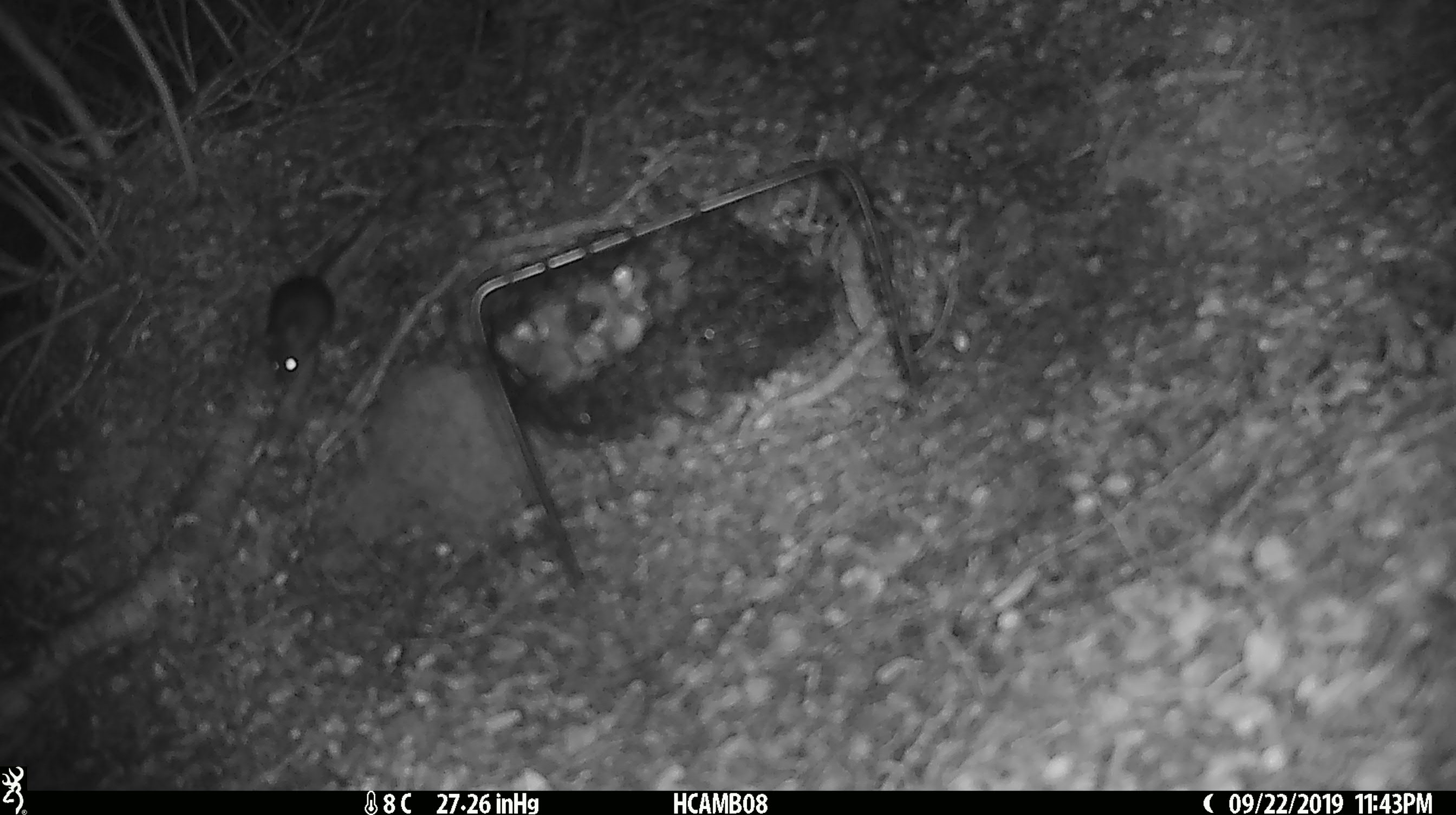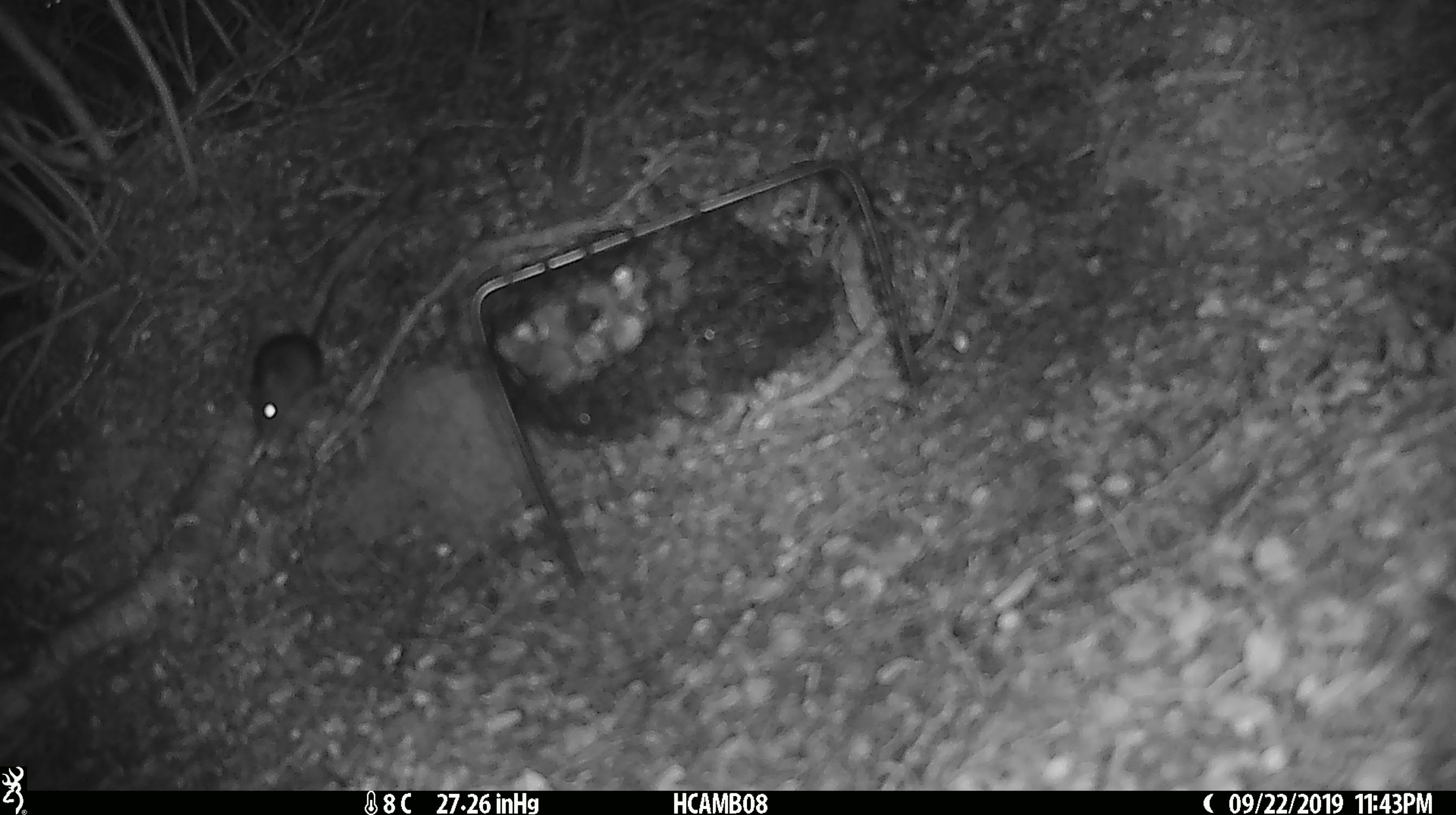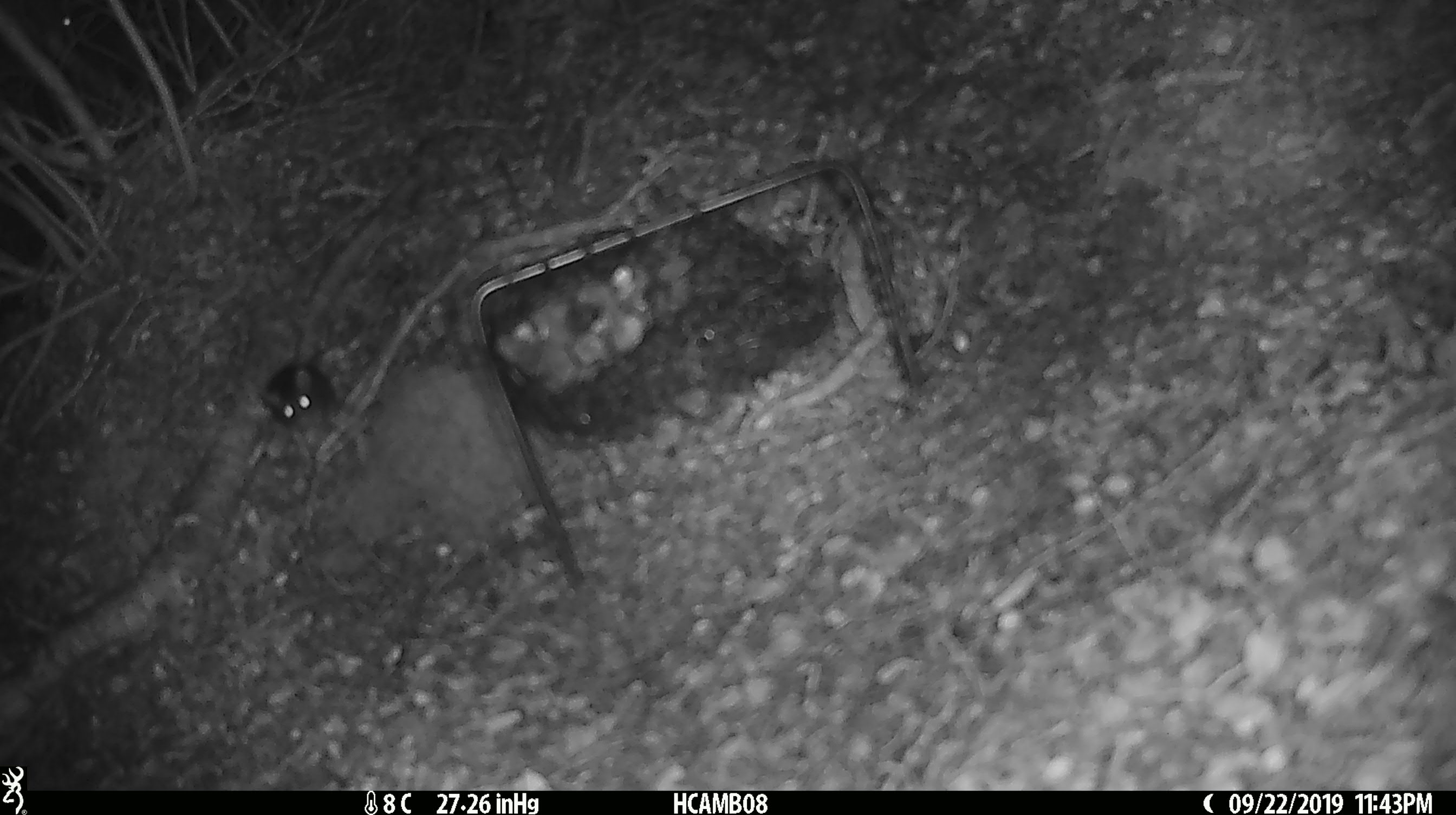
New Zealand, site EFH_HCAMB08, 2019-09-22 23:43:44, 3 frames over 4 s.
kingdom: Animalia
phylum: Chordata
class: Mammalia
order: Rodentia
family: Muridae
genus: Mus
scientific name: Mus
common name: mouse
Mouse (Mus).